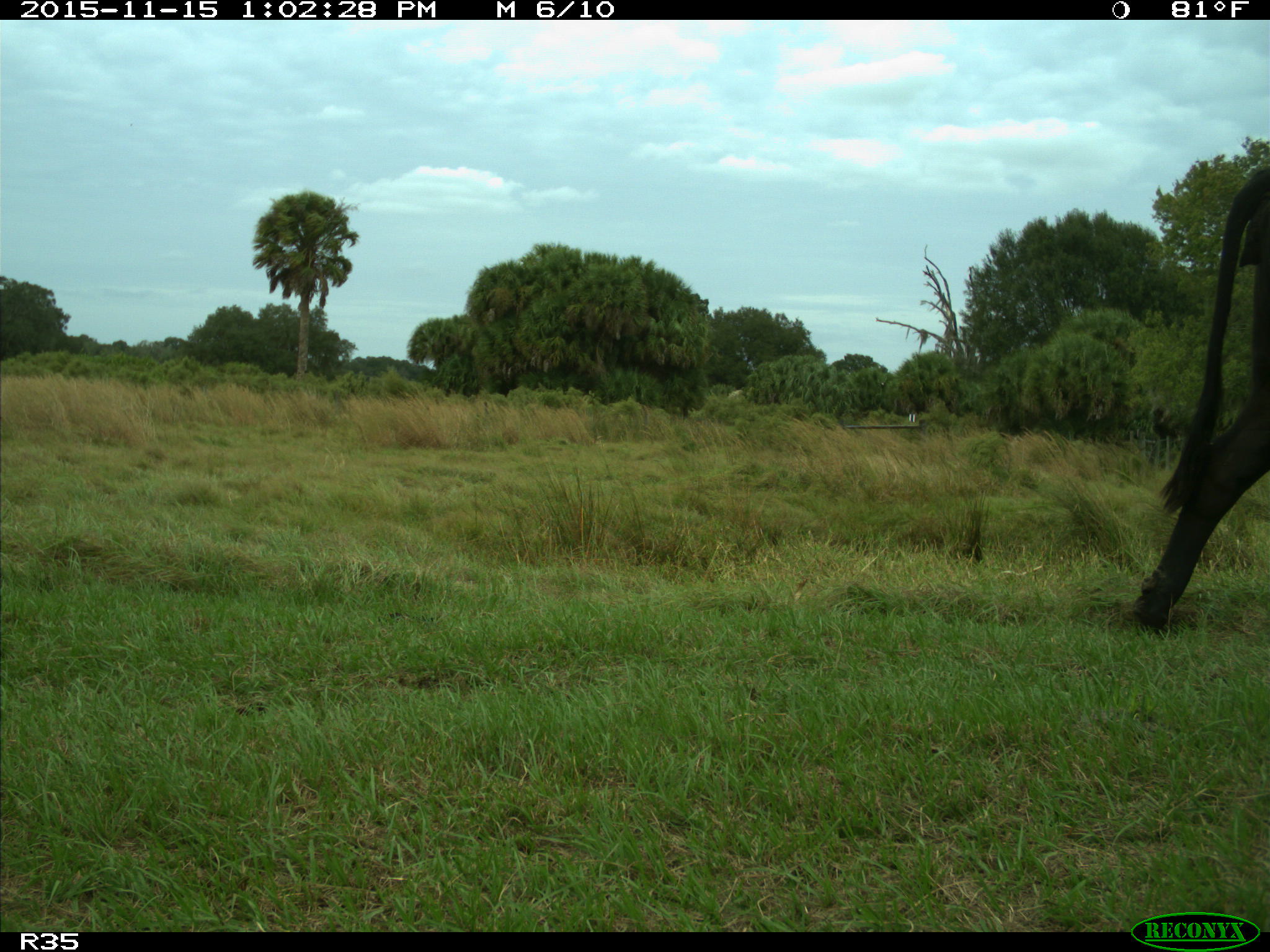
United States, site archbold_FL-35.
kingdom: Animalia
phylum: Chordata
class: Mammalia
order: Artiodactyla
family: Bovidae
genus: Bos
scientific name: Bos taurus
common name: domestic cow